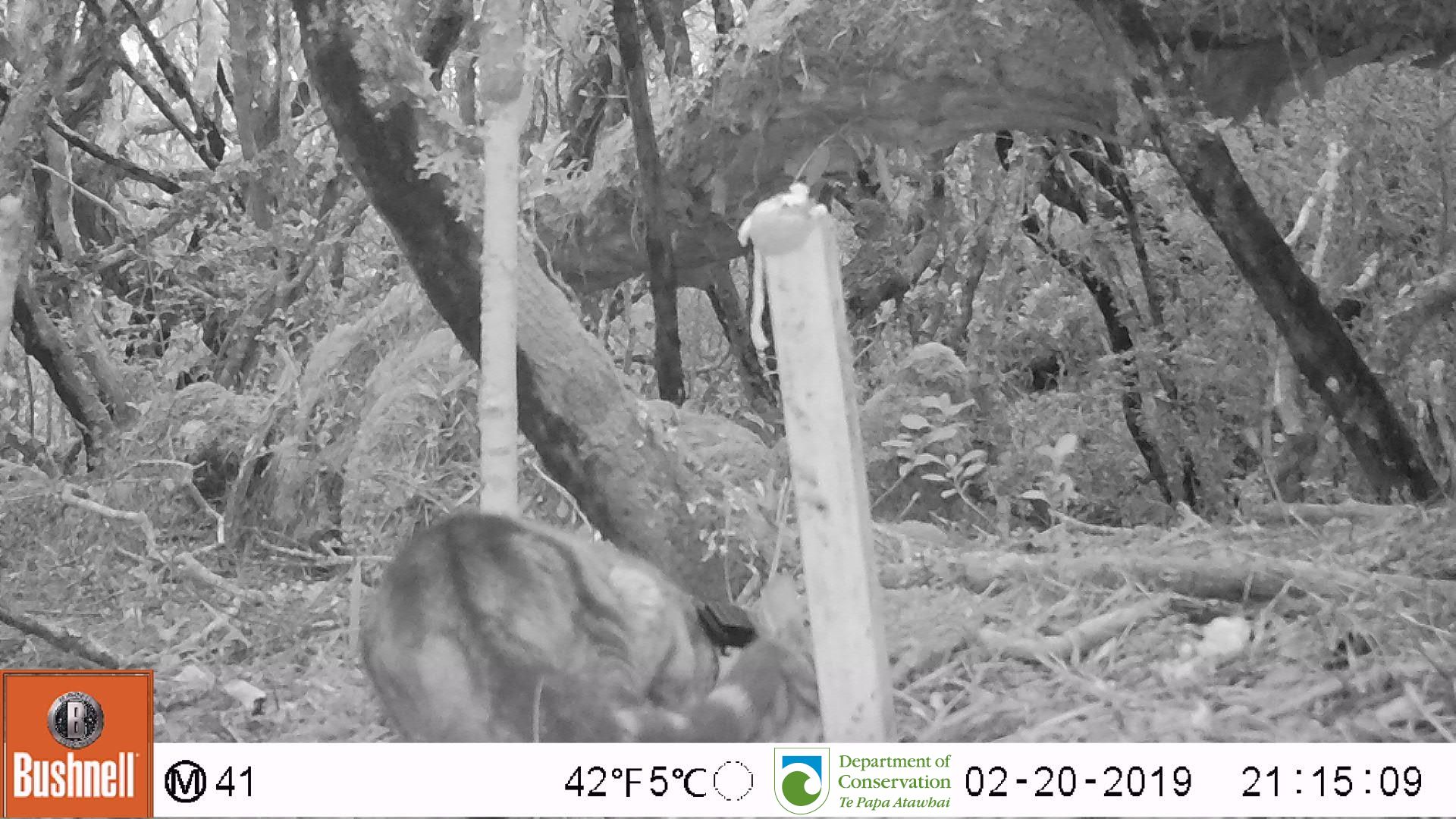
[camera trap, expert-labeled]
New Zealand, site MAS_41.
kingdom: Animalia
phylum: Chordata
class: Mammalia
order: Carnivora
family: Felidae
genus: Felis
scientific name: Felis catus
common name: domestic cat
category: cat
Cat (domestic cat) (Felis catus).